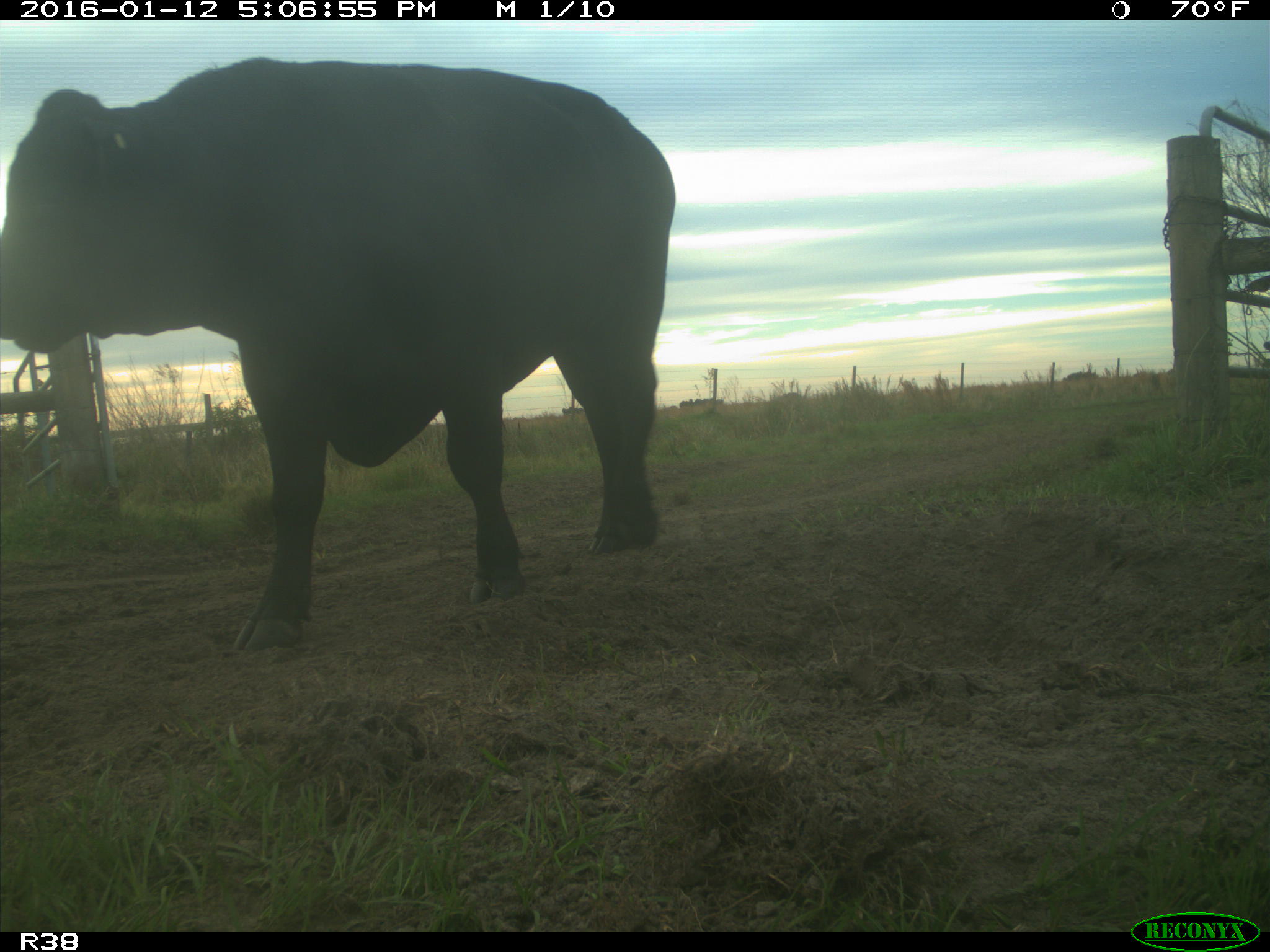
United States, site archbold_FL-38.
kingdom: Animalia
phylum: Chordata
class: Mammalia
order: Artiodactyla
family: Bovidae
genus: Bos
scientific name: Bos taurus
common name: domestic cow